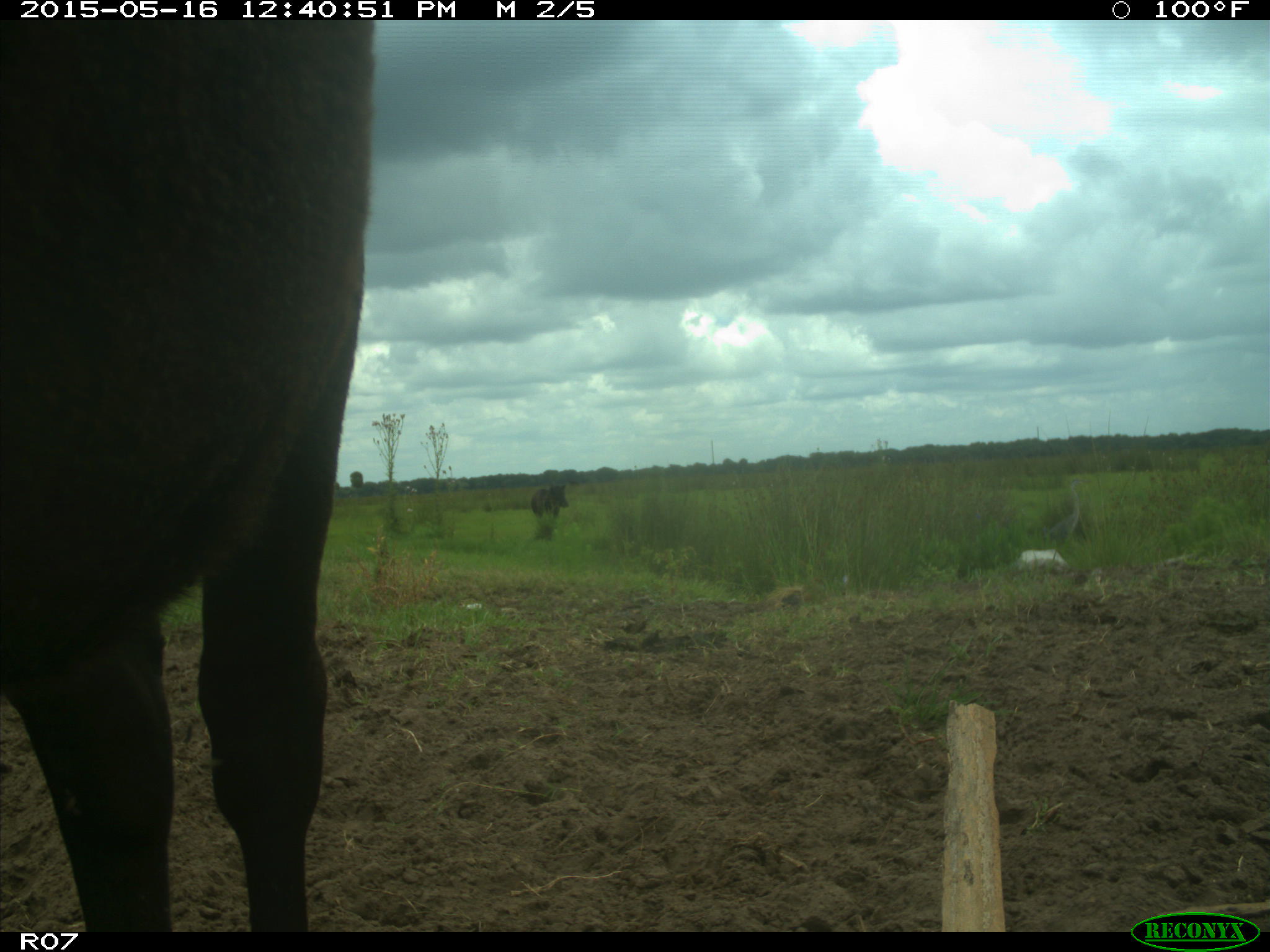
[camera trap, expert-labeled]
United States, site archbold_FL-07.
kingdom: Animalia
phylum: Chordata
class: Mammalia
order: Artiodactyla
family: Bovidae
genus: Bos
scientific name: Bos taurus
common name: domestic cow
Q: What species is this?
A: Bos taurus (domestic cow).